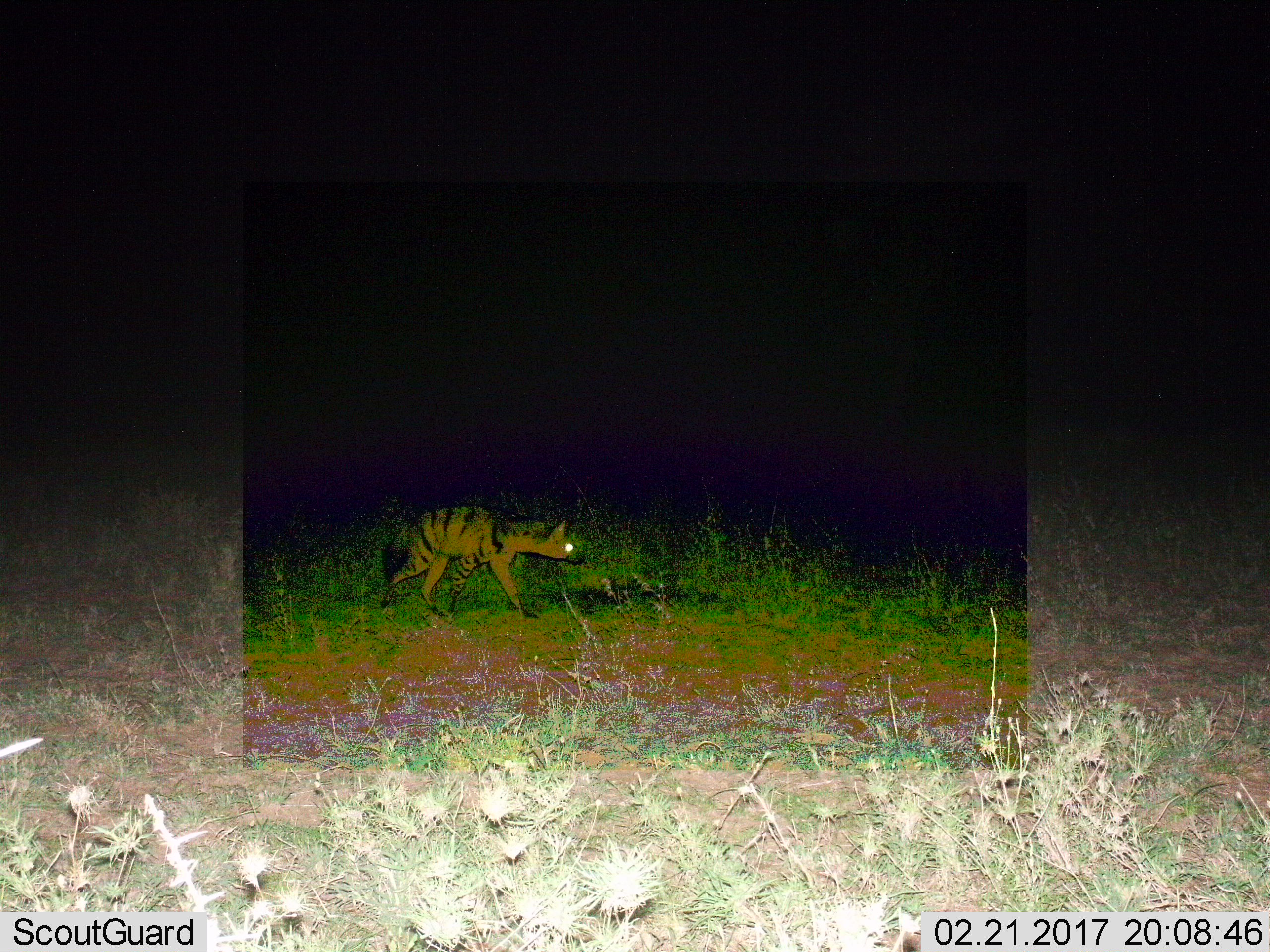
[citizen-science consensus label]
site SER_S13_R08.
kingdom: Animalia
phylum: Chordata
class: Mammalia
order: Carnivora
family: Hyaenidae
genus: Proteles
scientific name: Proteles cristatus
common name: aardwolf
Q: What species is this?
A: Aardwolf (Proteles cristatus).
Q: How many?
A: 1.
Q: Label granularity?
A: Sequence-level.